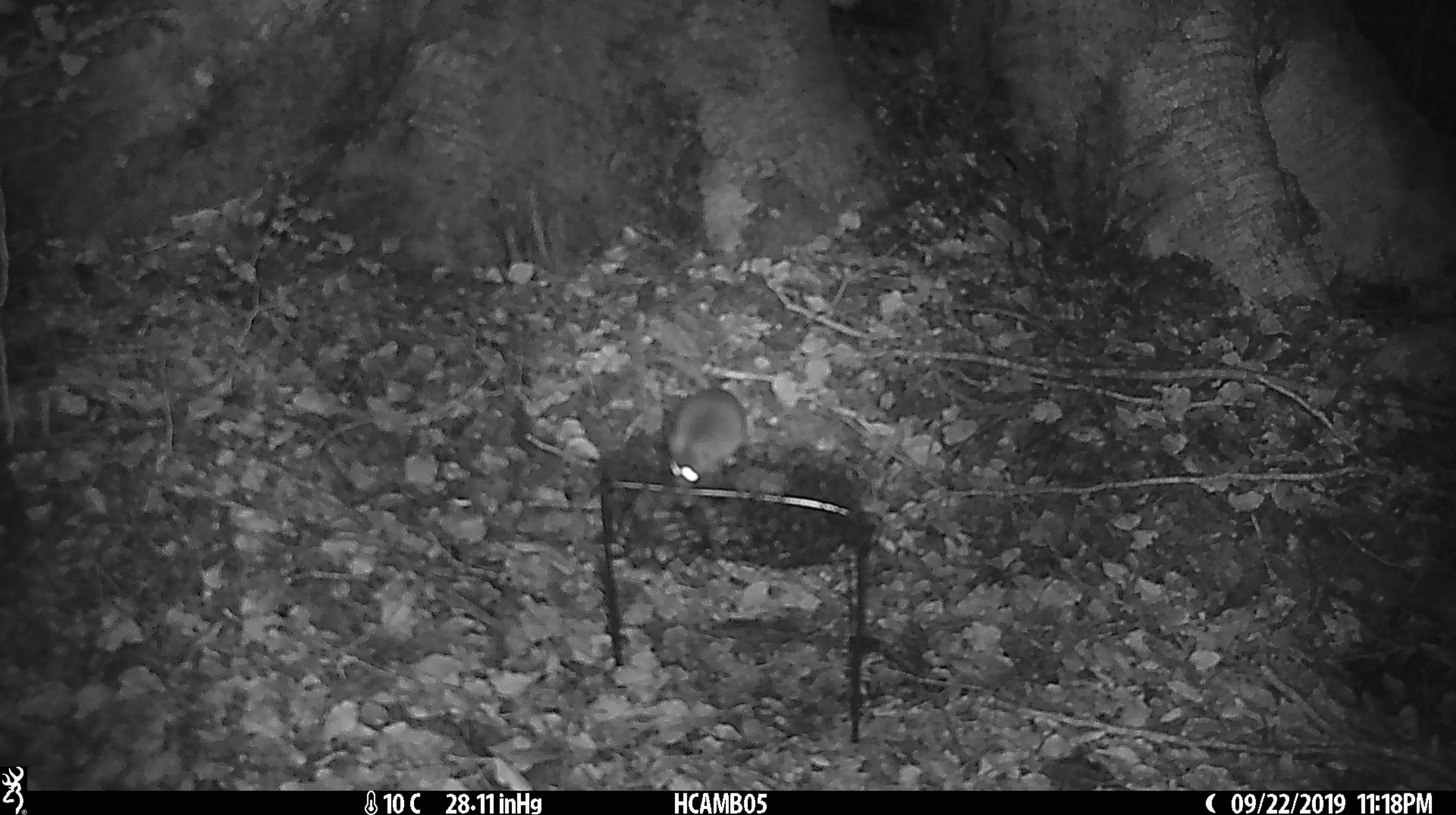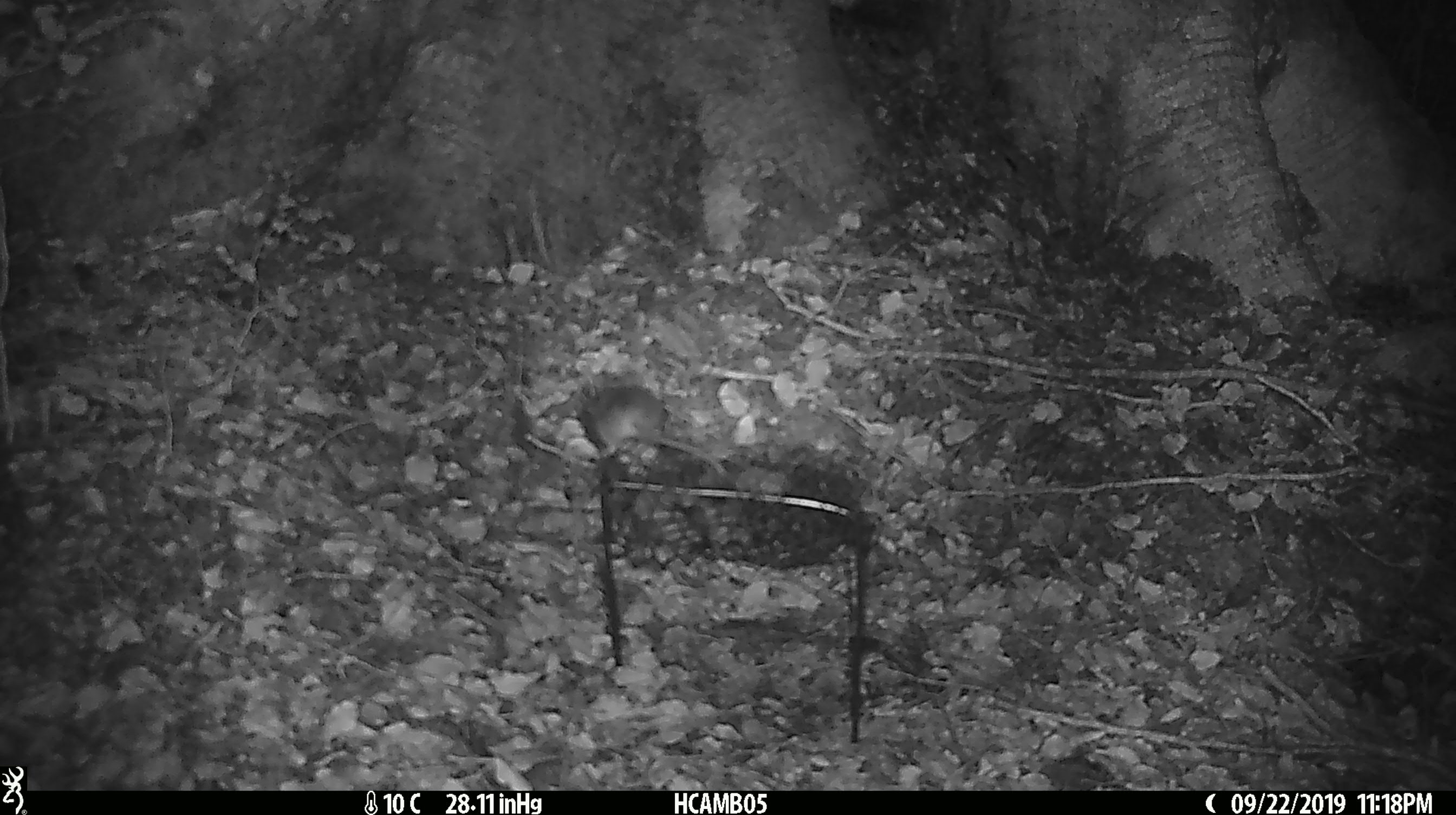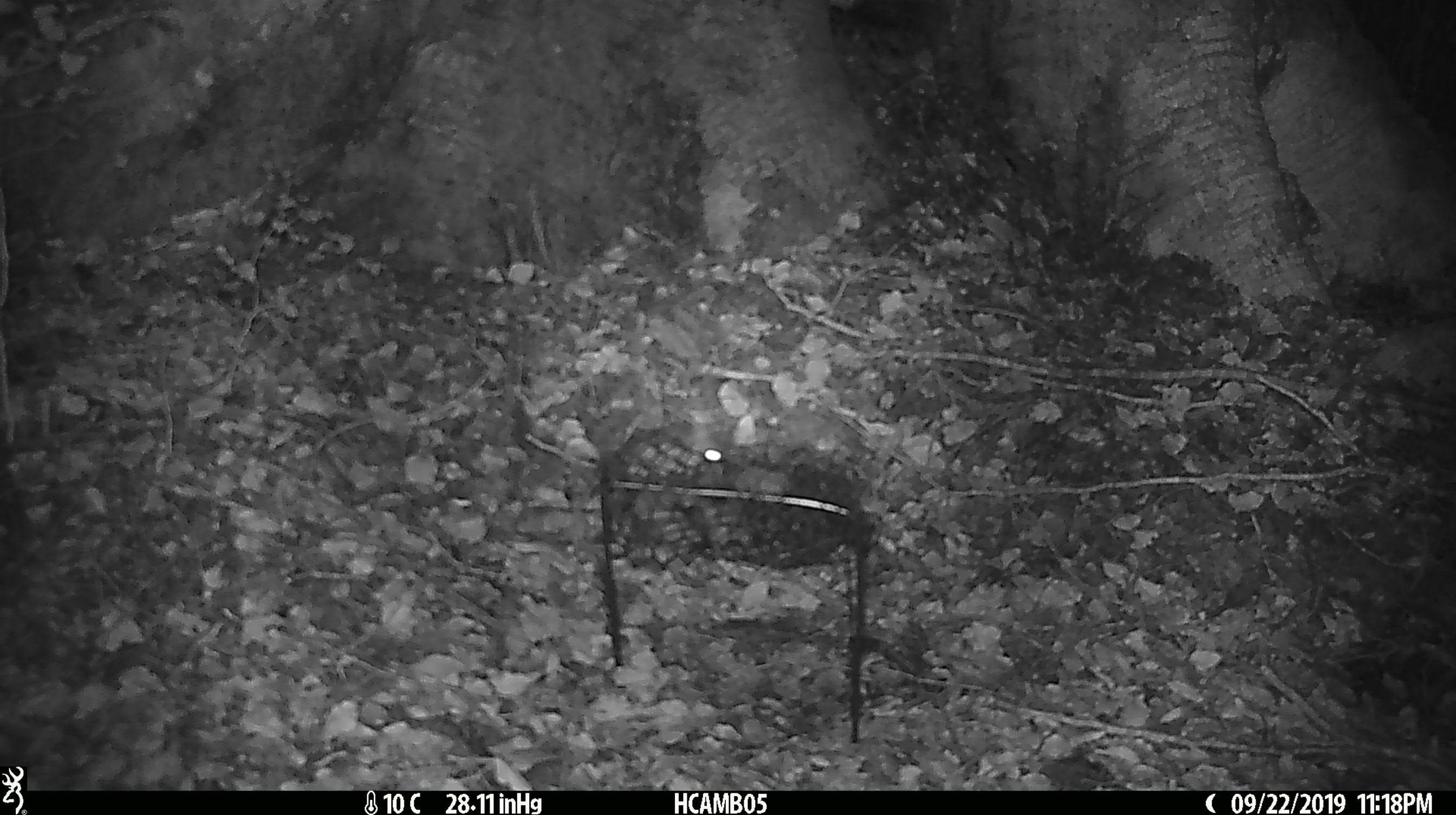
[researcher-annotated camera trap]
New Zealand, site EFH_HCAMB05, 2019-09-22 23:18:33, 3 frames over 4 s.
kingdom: Animalia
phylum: Chordata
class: Mammalia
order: Rodentia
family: Muridae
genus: Mus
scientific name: Mus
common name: mouse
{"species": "mouse (Mus)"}